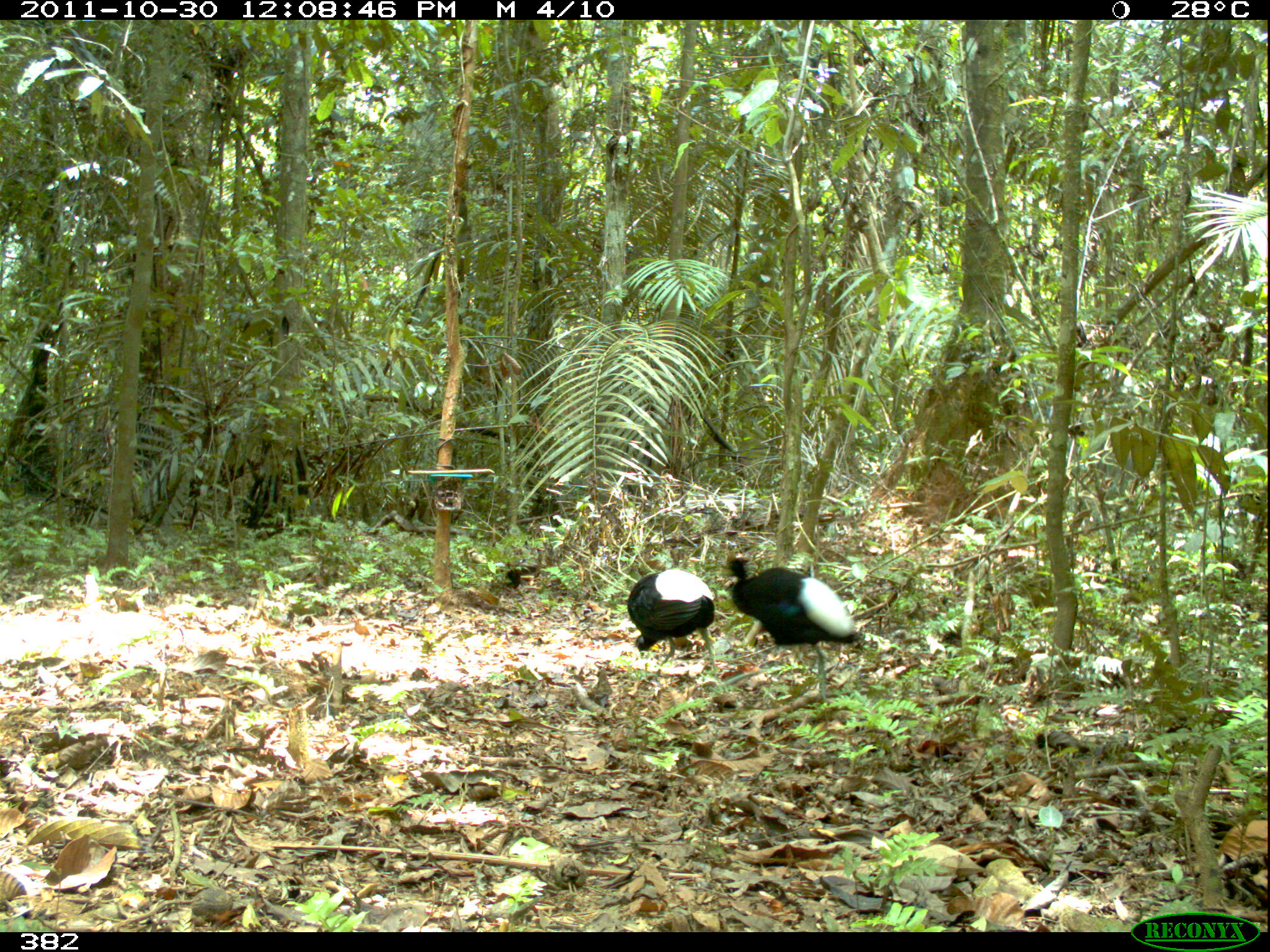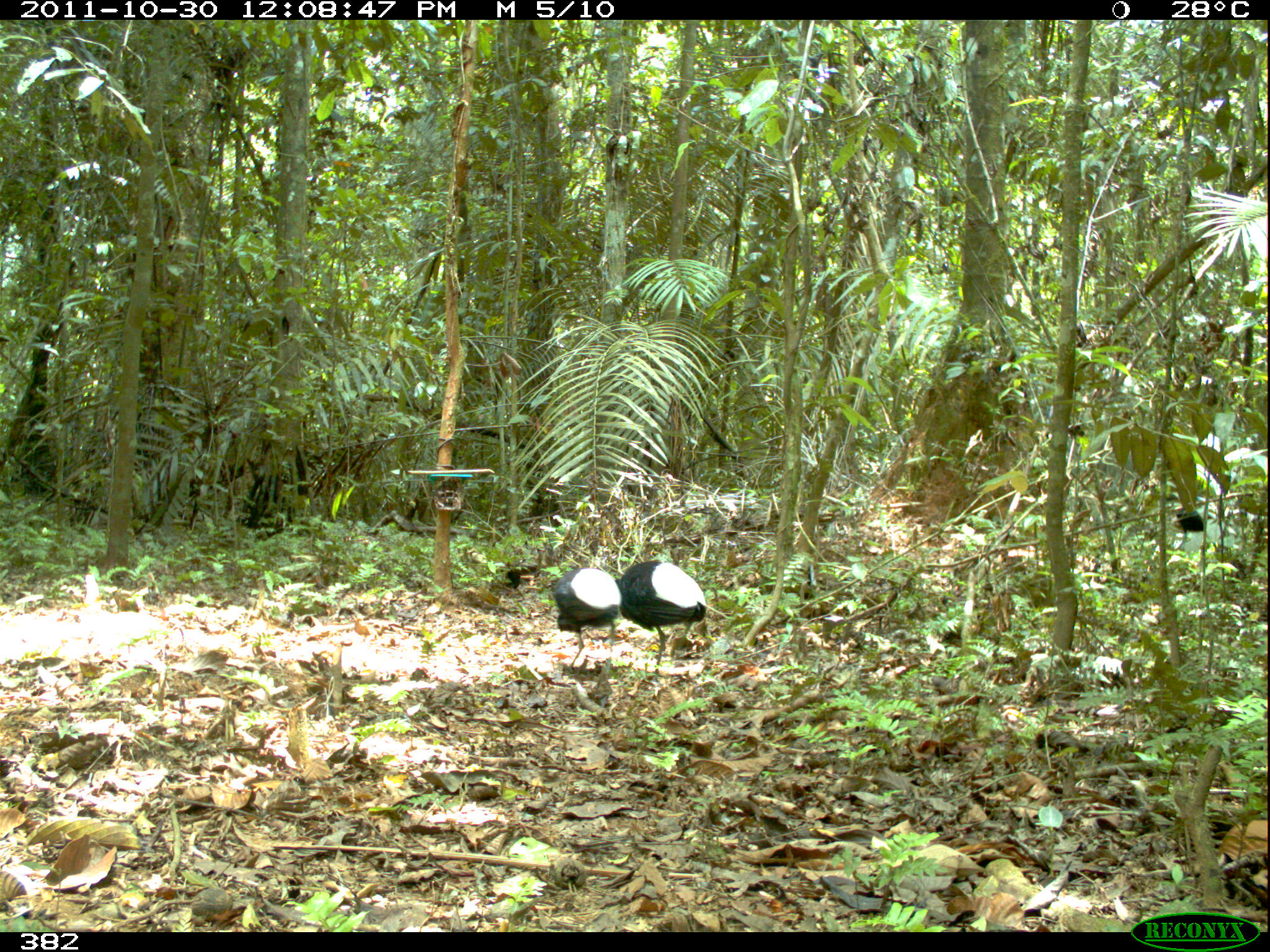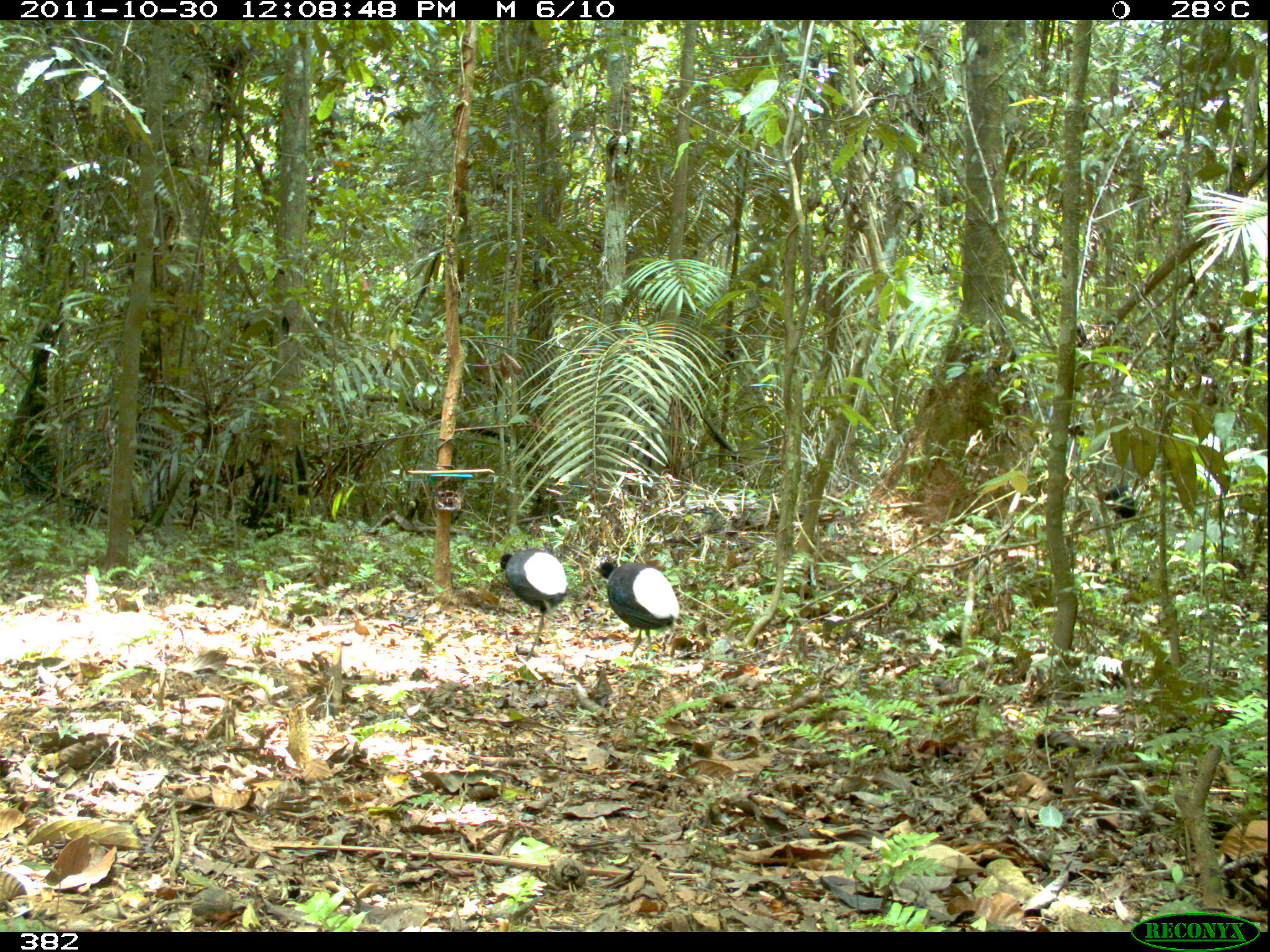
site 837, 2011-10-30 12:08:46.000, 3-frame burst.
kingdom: Animalia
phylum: Chordata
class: Aves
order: Gruiformes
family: Psophiidae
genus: Psophia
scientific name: Psophia leucoptera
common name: pale-winged trumpeter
Psophia leucoptera (pale-winged trumpeter).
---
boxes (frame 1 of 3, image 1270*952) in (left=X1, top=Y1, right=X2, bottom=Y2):
psophia leucoptera: (left=723, top=555, right=859, bottom=703); (left=626, top=568, right=719, bottom=678)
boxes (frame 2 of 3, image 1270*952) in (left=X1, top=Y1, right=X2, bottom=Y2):
psophia leucoptera: (left=614, top=559, right=707, bottom=668); (left=550, top=565, right=622, bottom=677)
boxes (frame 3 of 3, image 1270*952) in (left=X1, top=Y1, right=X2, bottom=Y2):
psophia leucoptera: (left=595, top=560, right=679, bottom=666); (left=495, top=546, right=567, bottom=660); (left=1101, top=482, right=1144, bottom=523)